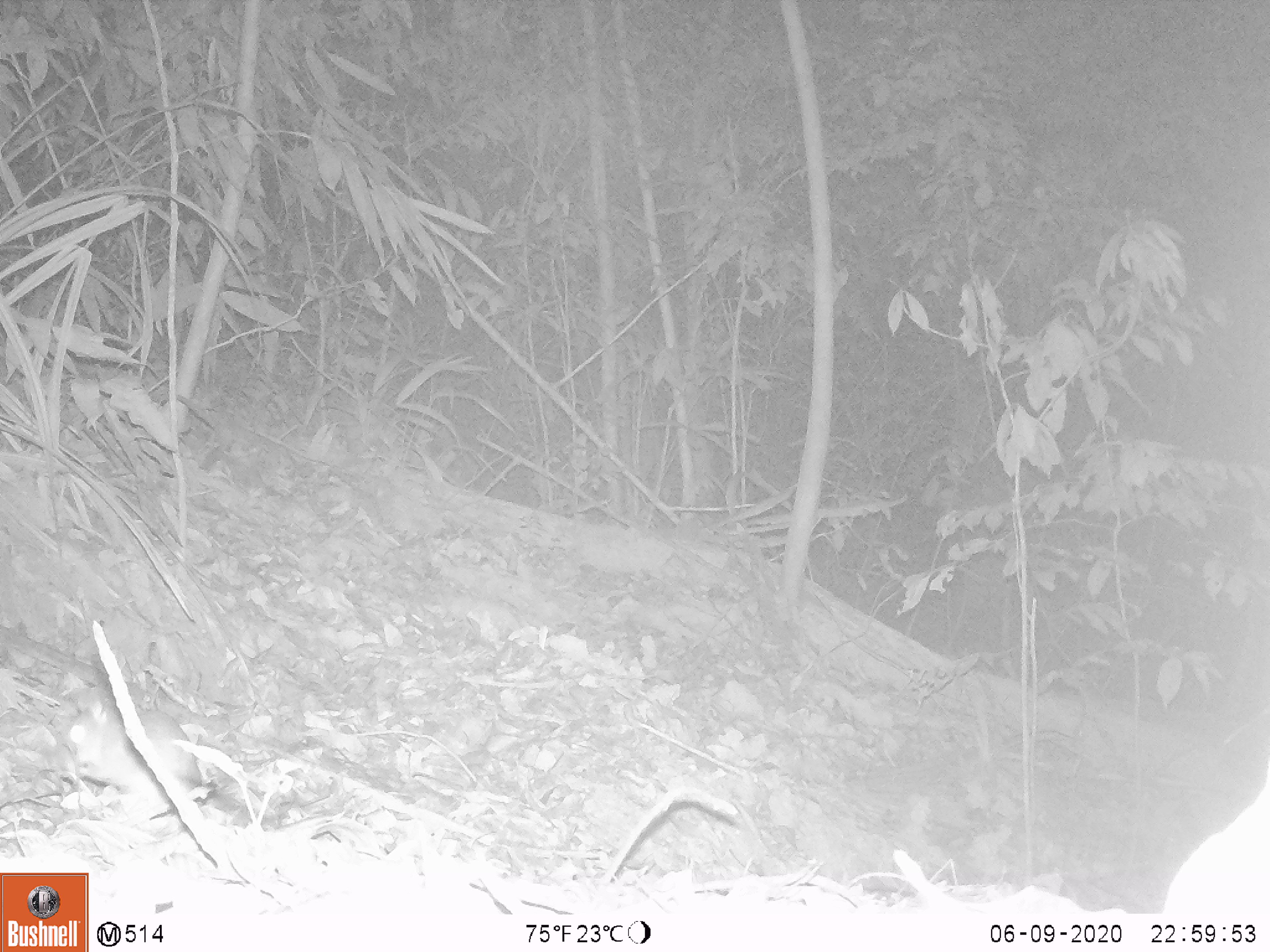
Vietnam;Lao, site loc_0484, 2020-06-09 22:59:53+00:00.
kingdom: Animalia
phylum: Chordata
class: Mammalia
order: Rodentia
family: Muridae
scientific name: Muridae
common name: old-world mice and rats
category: unidentified murid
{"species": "unidentified murid (old-world mice and rats) (Muridae)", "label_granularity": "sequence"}